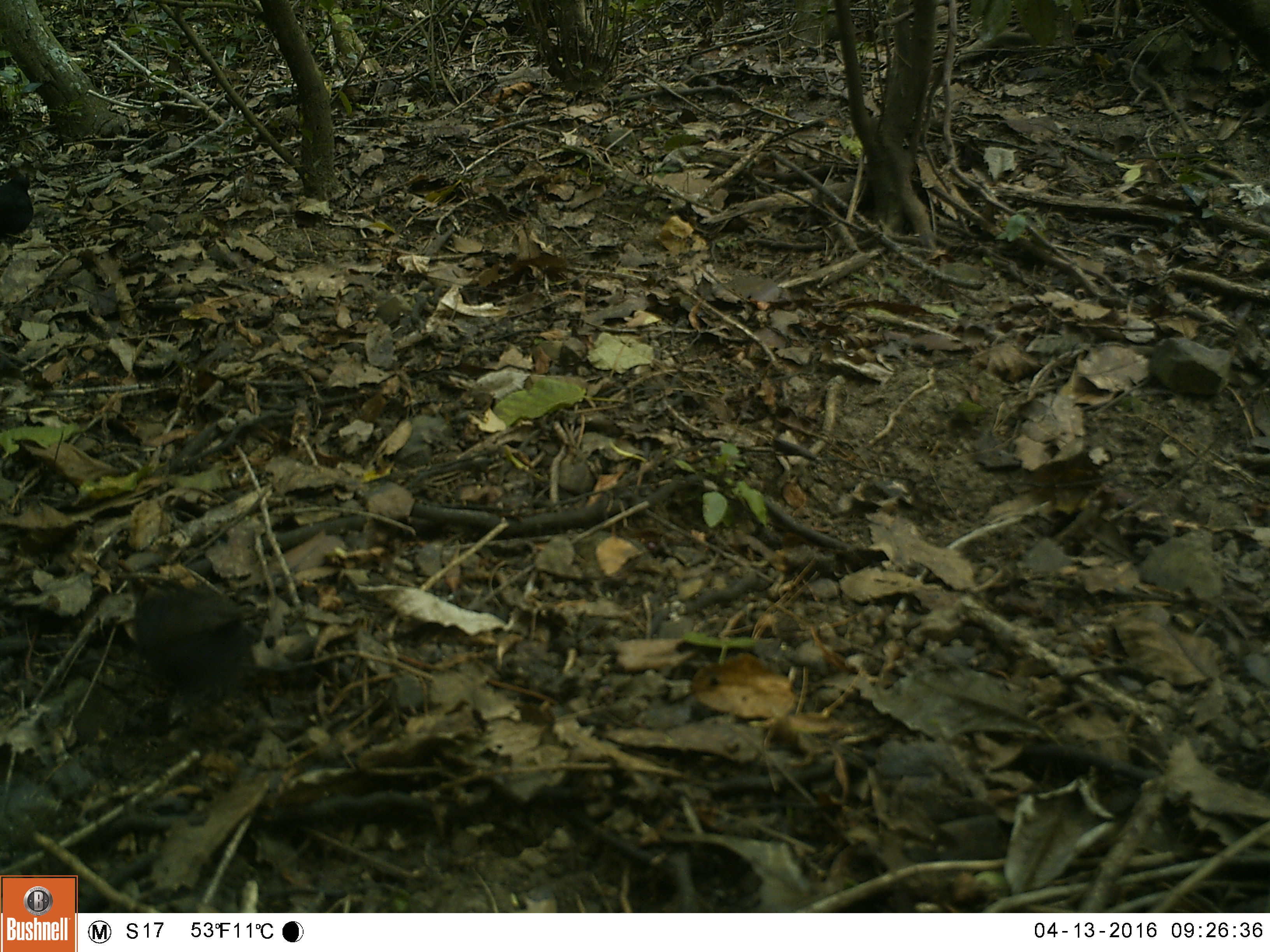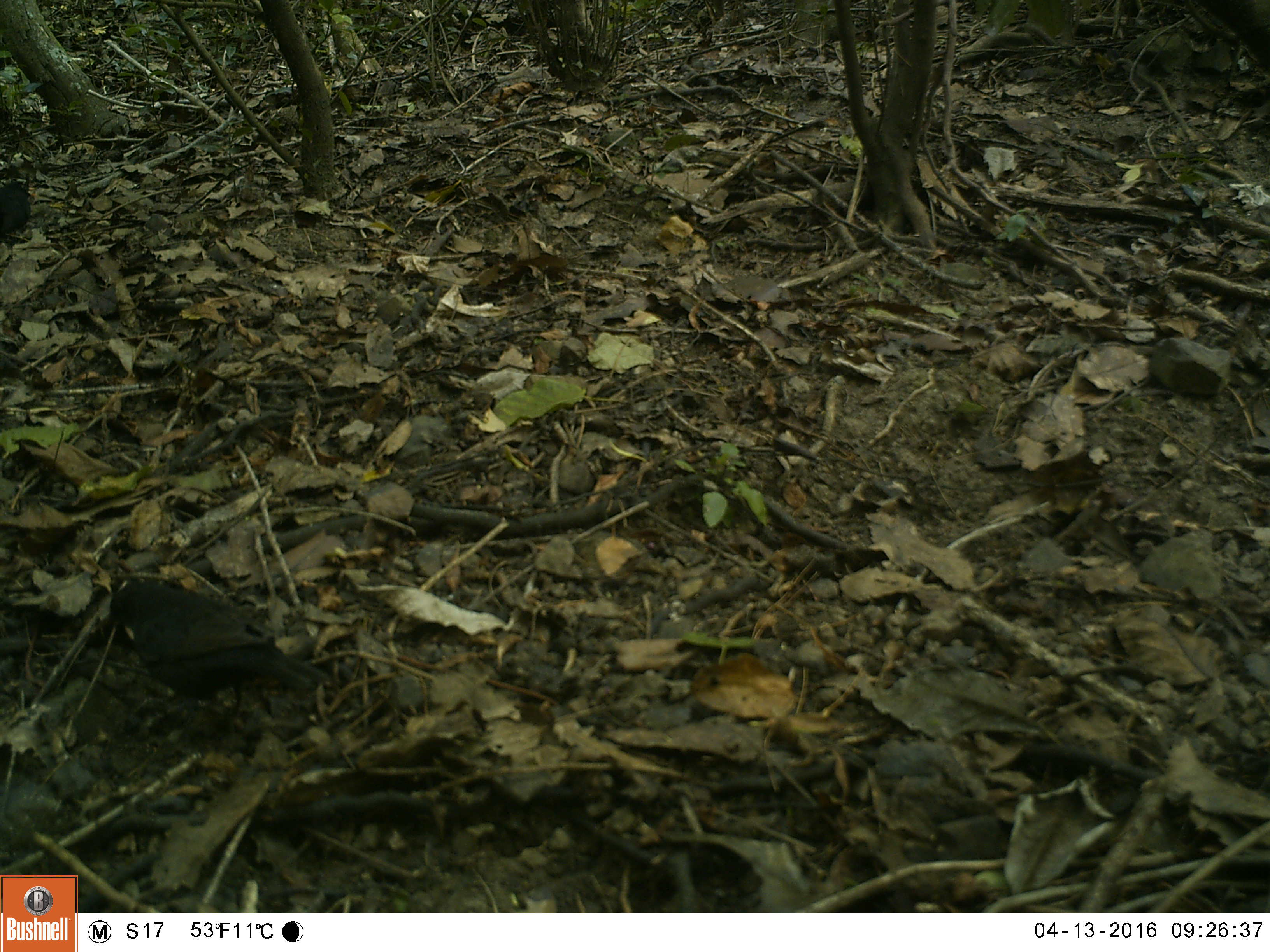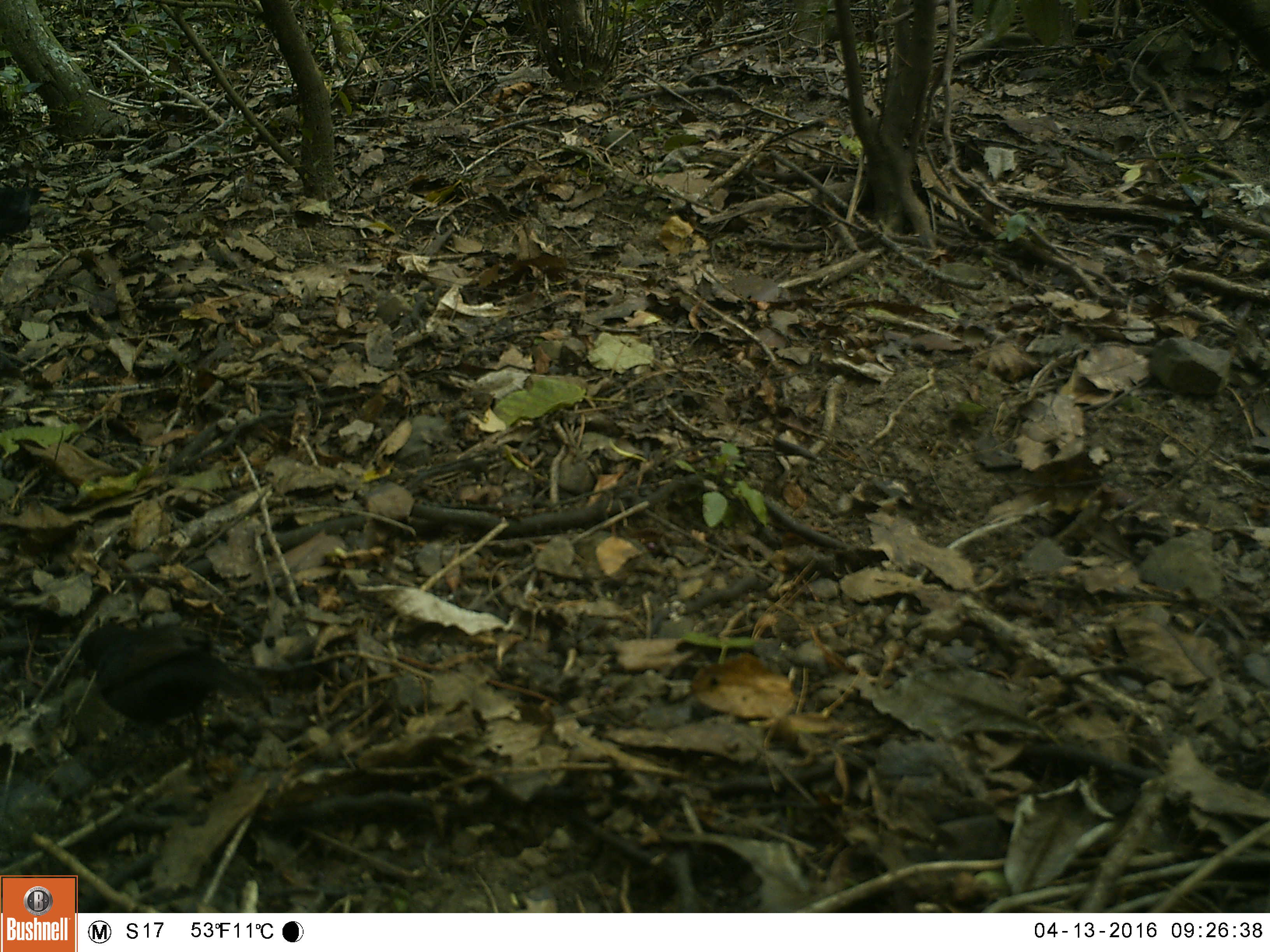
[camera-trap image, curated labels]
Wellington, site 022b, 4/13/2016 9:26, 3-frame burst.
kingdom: Animalia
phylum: Chordata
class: Aves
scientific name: Aves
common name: bird